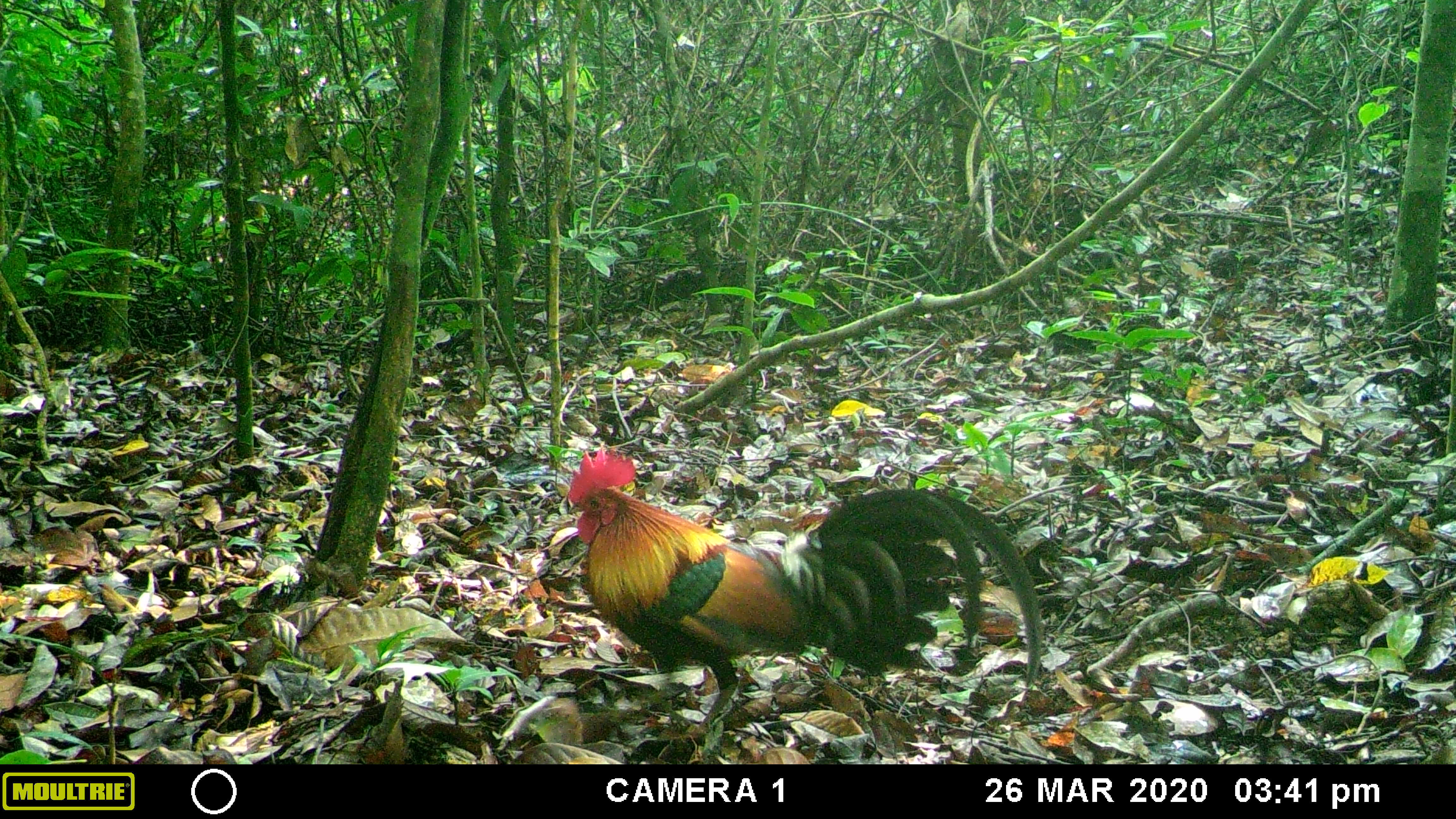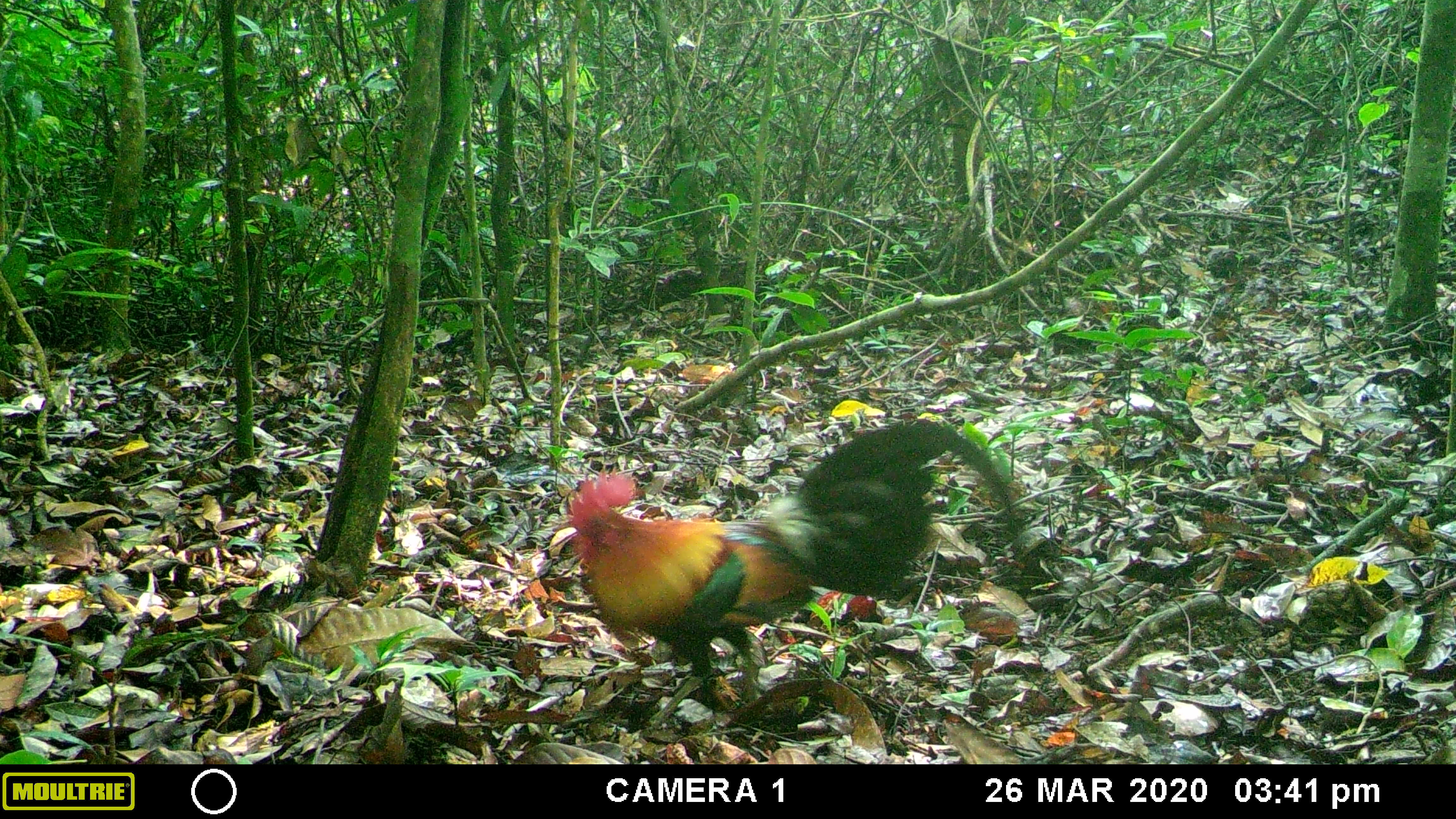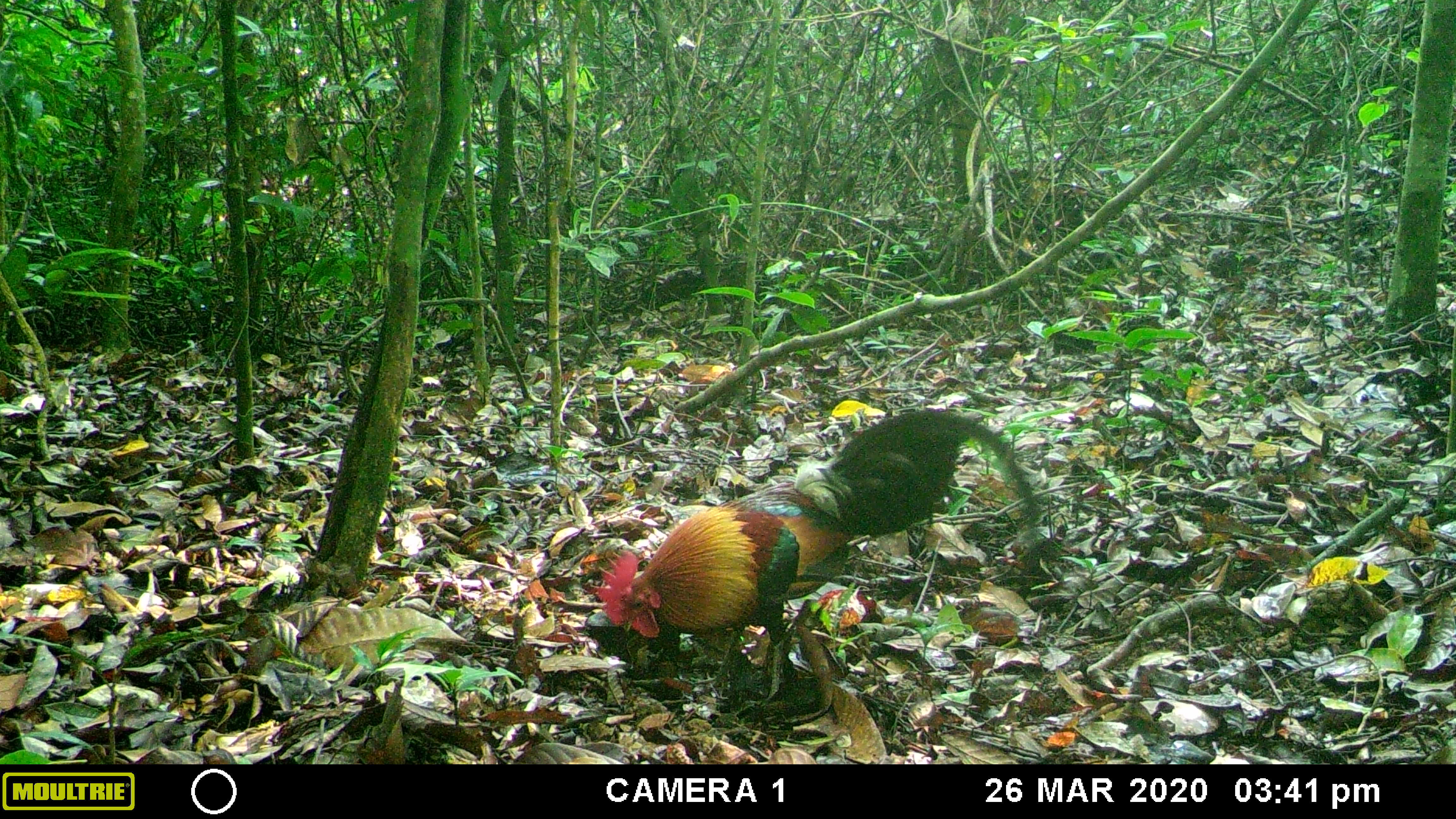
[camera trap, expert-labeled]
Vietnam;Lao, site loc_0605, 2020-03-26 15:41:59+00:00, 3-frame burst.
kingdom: Animalia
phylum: Chordata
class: Aves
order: Galliformes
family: Phasianidae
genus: Gallus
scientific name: Gallus gallus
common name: red junglefowl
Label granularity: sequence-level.